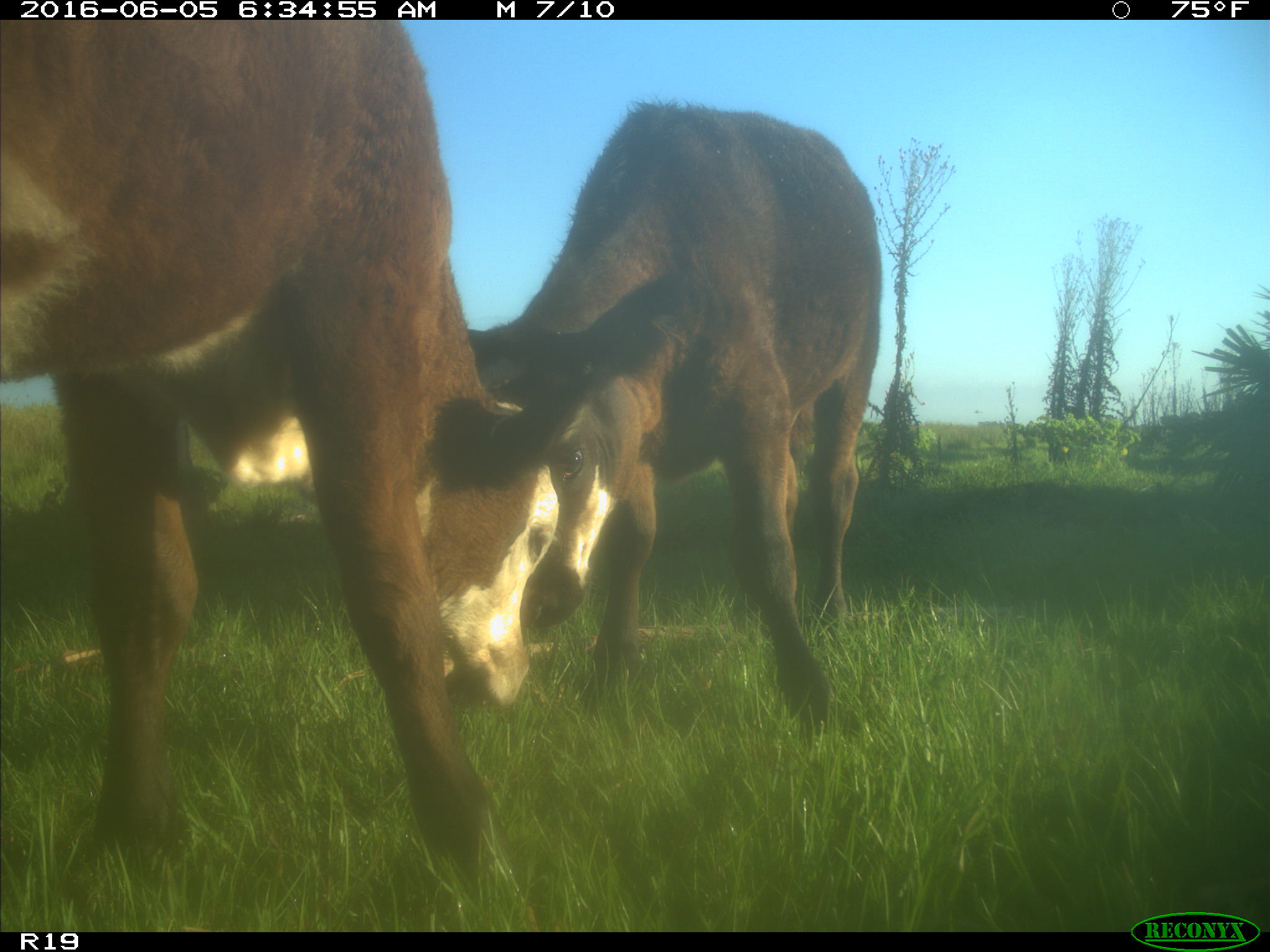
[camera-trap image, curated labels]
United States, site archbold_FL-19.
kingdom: Animalia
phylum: Chordata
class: Mammalia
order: Artiodactyla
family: Bovidae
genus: Bos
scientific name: Bos taurus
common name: domestic cow